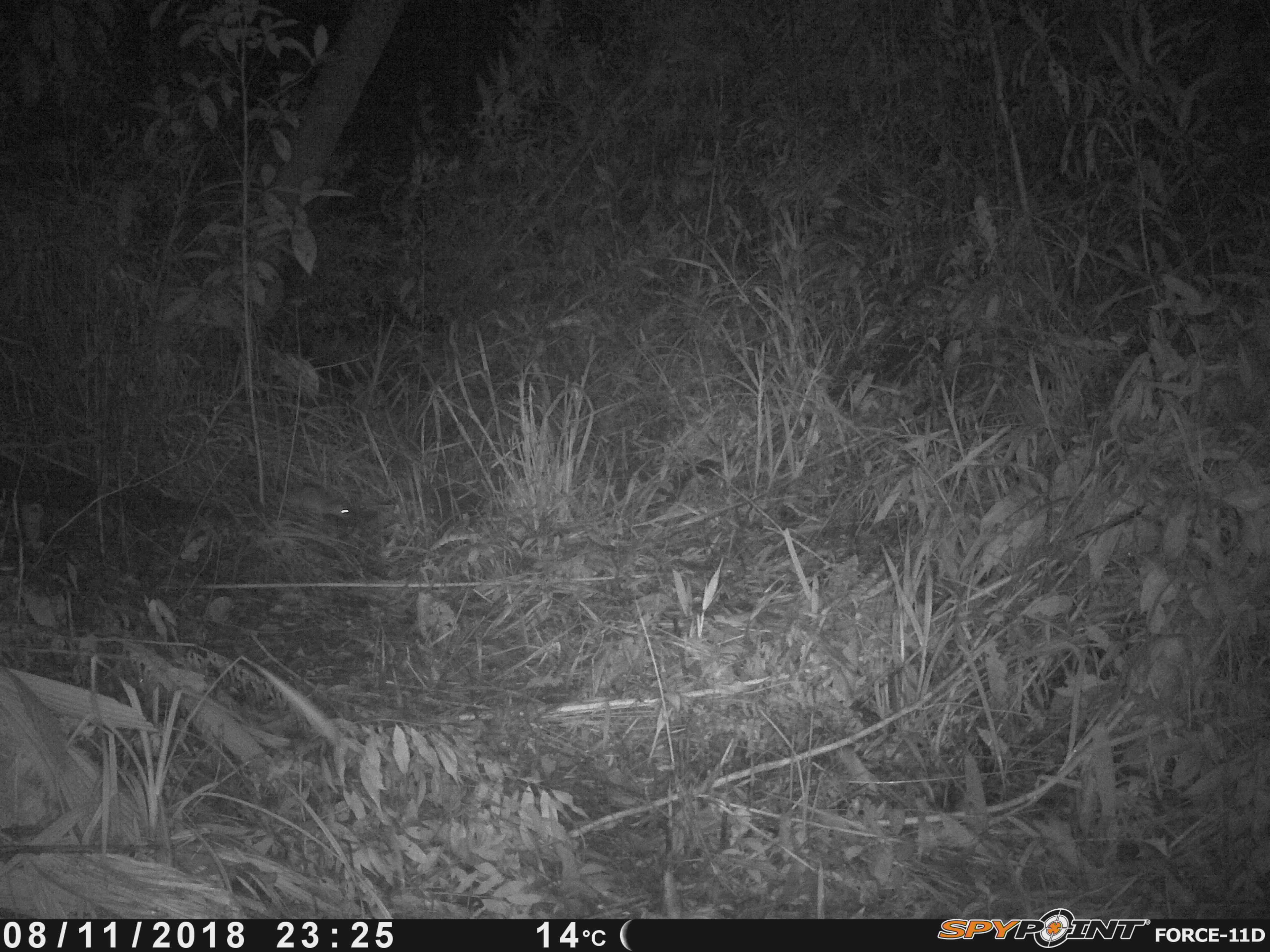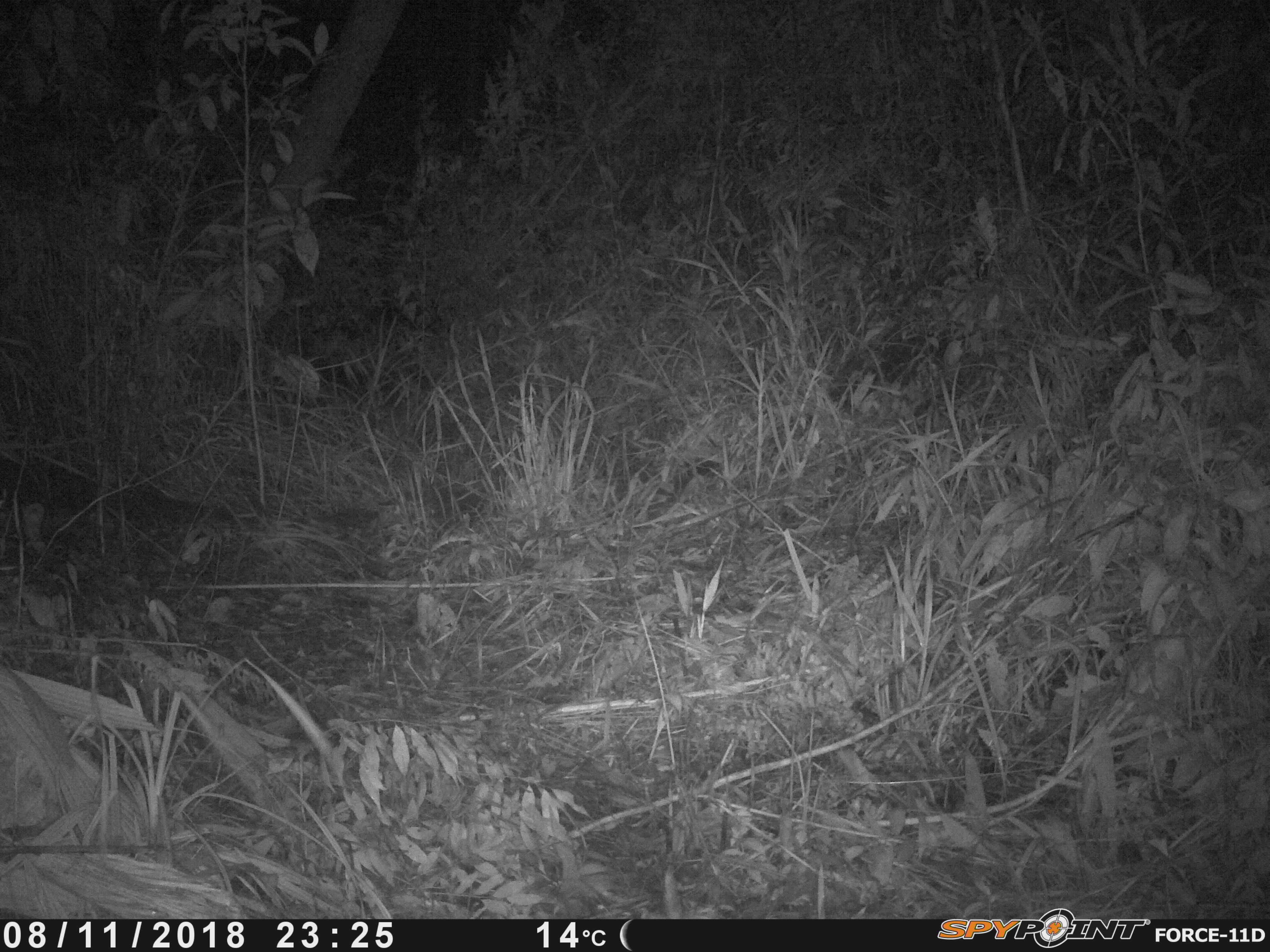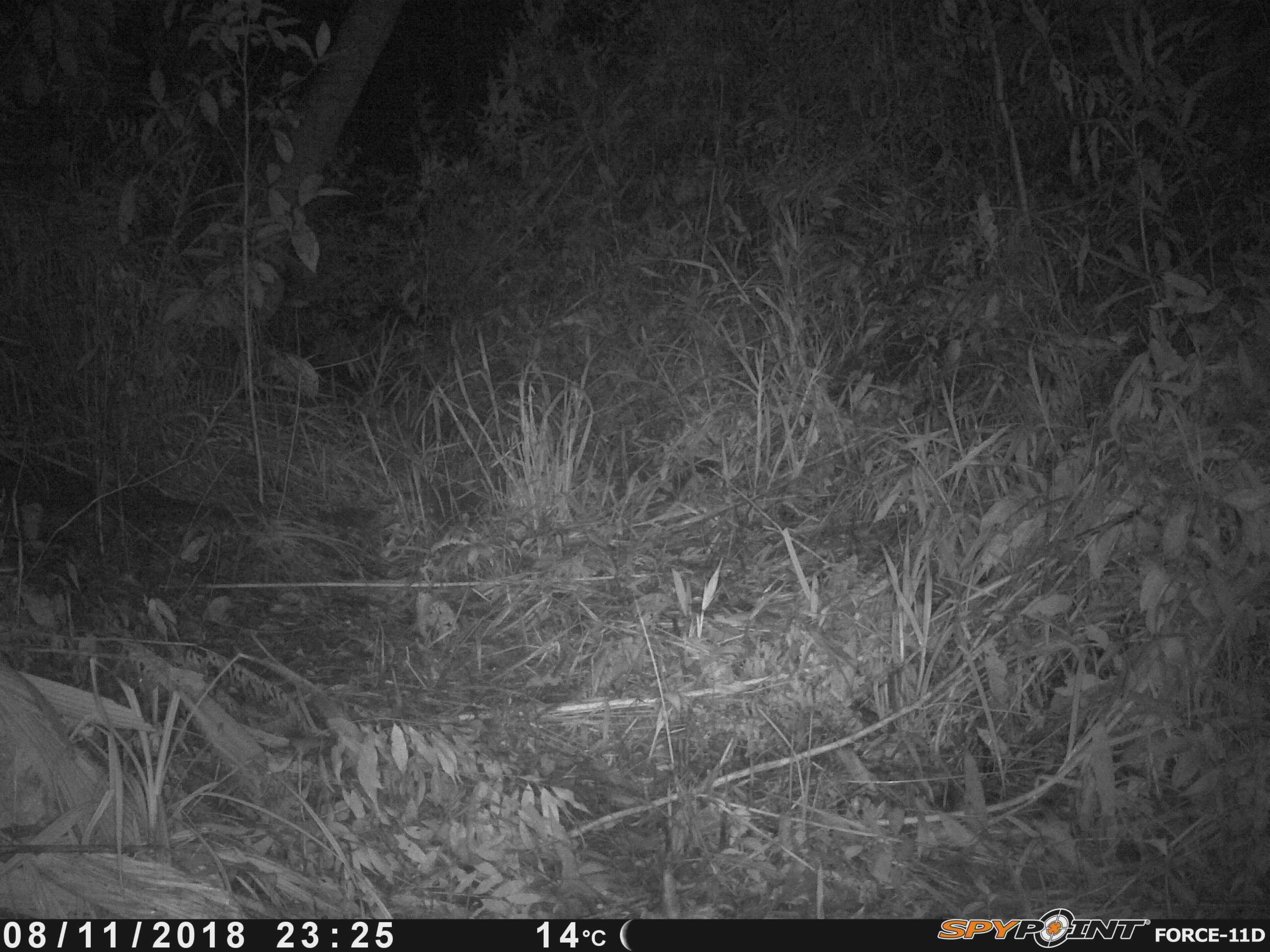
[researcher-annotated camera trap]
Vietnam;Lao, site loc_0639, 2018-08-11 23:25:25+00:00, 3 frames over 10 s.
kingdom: Animalia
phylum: Chordata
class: Mammalia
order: Rodentia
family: Muridae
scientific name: Muridae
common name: old-world mice and rats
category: unidentified murid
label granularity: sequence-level